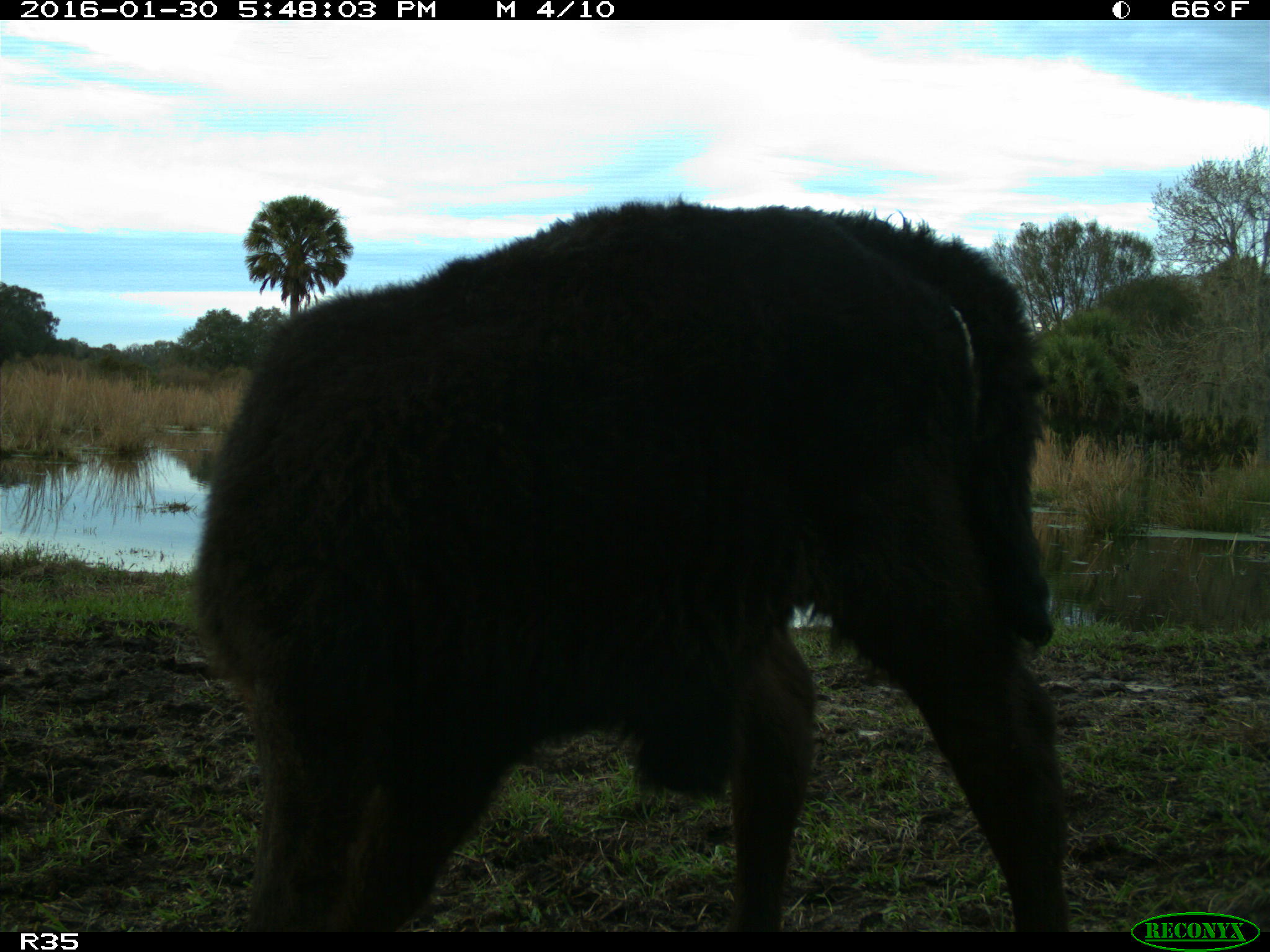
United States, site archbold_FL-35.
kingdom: Animalia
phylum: Chordata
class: Mammalia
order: Artiodactyla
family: Bovidae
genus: Bos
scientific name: Bos taurus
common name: domestic cow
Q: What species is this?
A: Bos taurus (domestic cow).